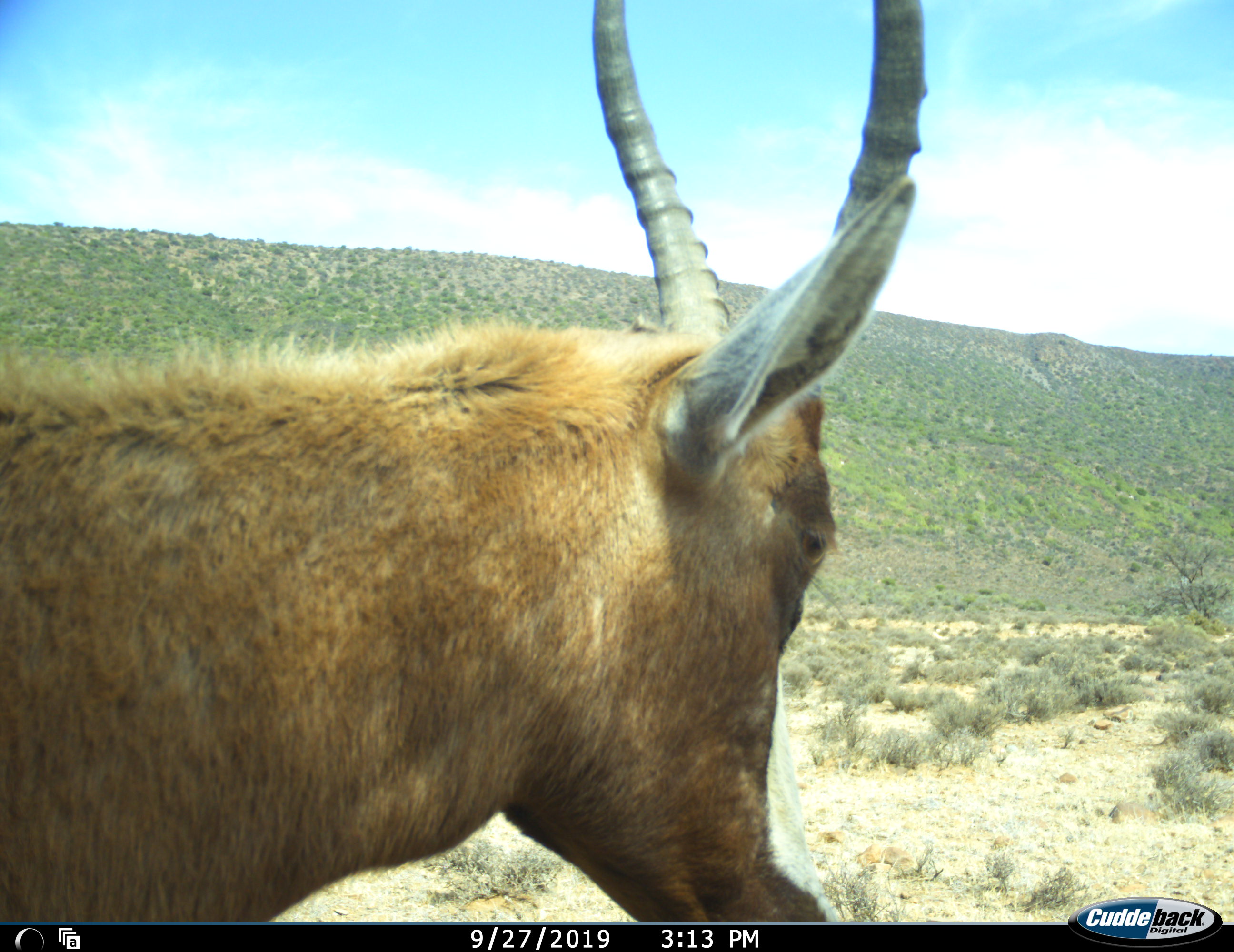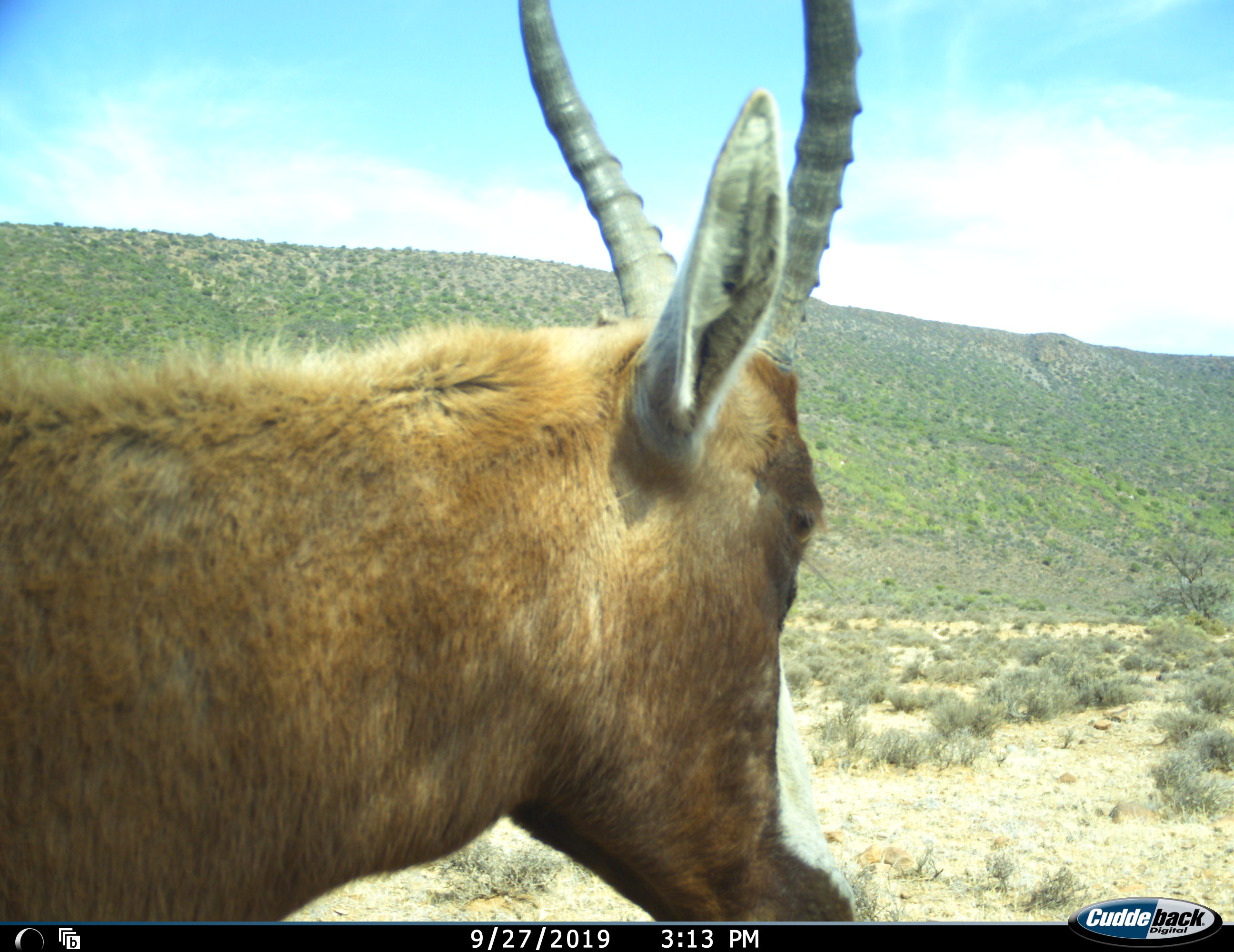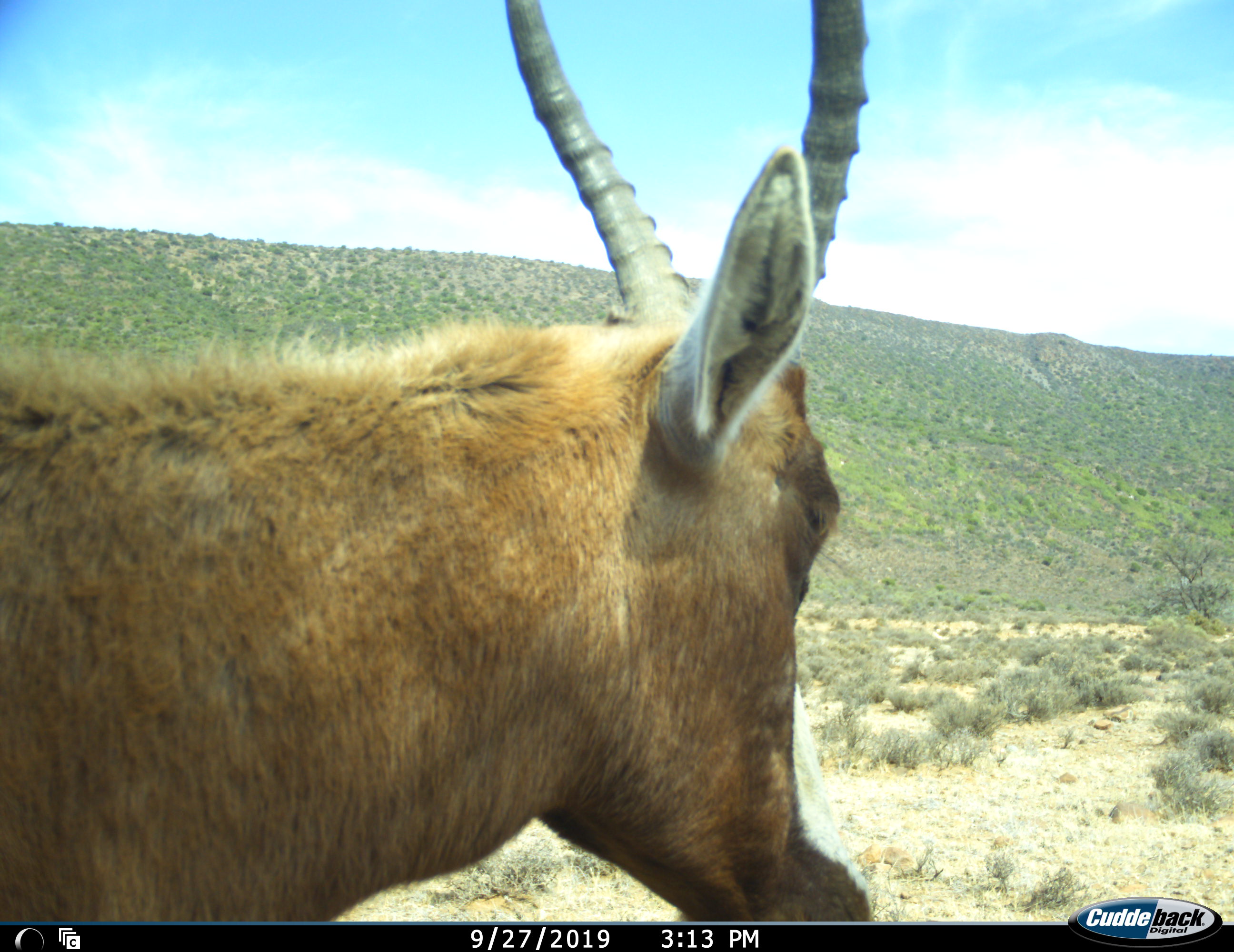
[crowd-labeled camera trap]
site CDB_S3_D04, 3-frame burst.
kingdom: Animalia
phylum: Chordata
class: Mammalia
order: Artiodactyla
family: Bovidae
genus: Damaliscus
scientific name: Damaliscus pygargus phillipsi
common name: blesbok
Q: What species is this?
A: Blesbok (Damaliscus pygargus phillipsi).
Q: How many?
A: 1.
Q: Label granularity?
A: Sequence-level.